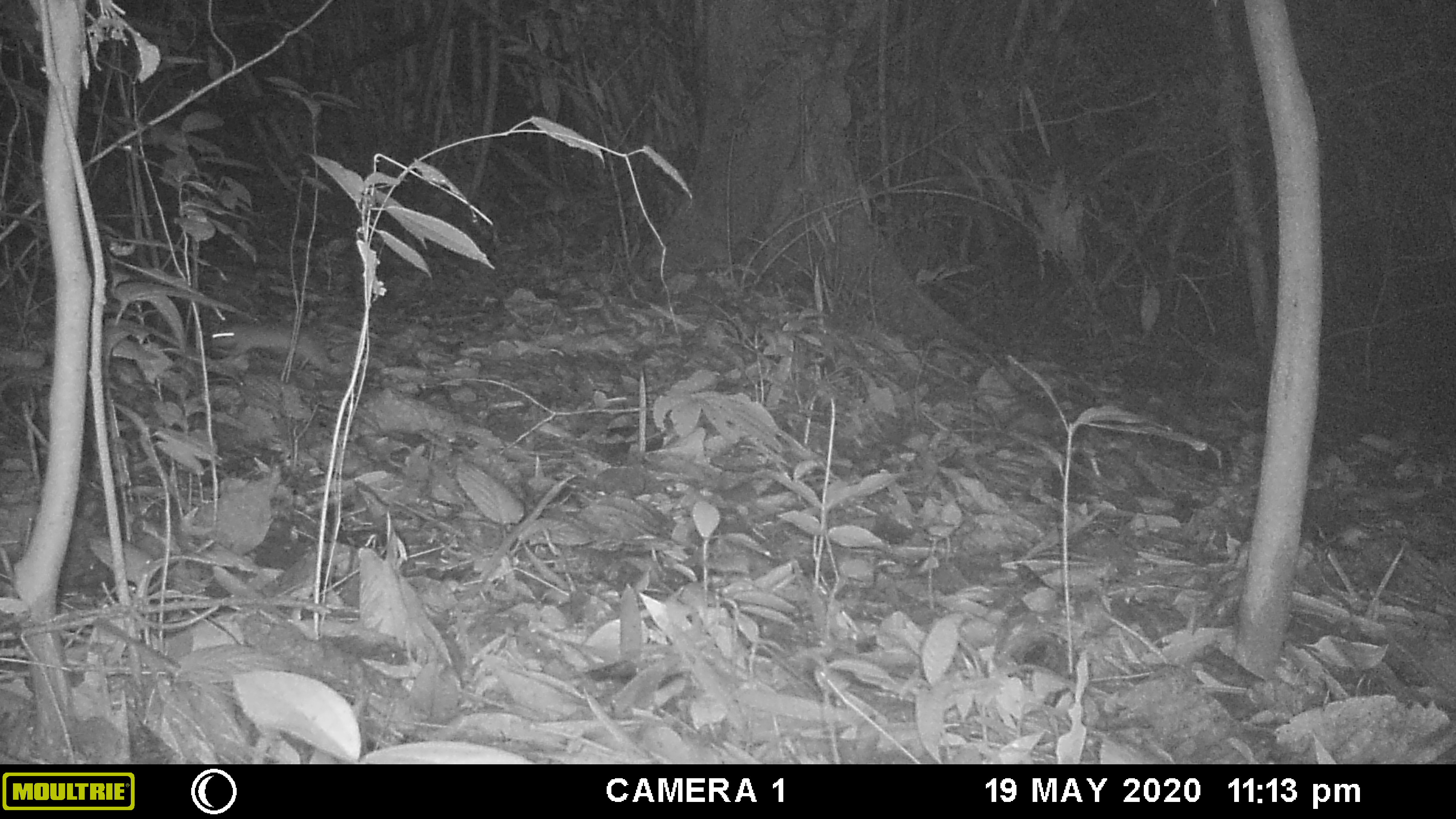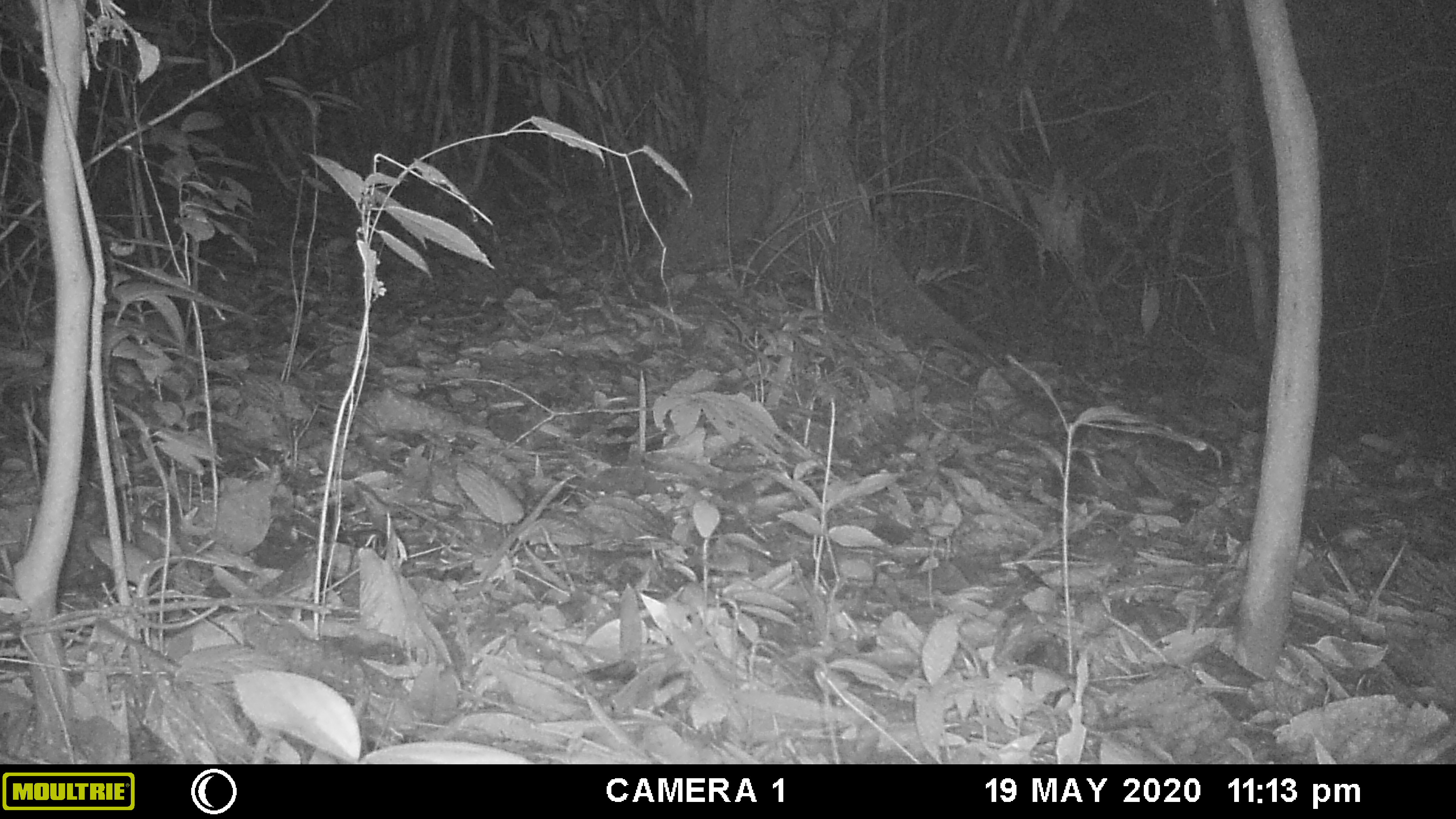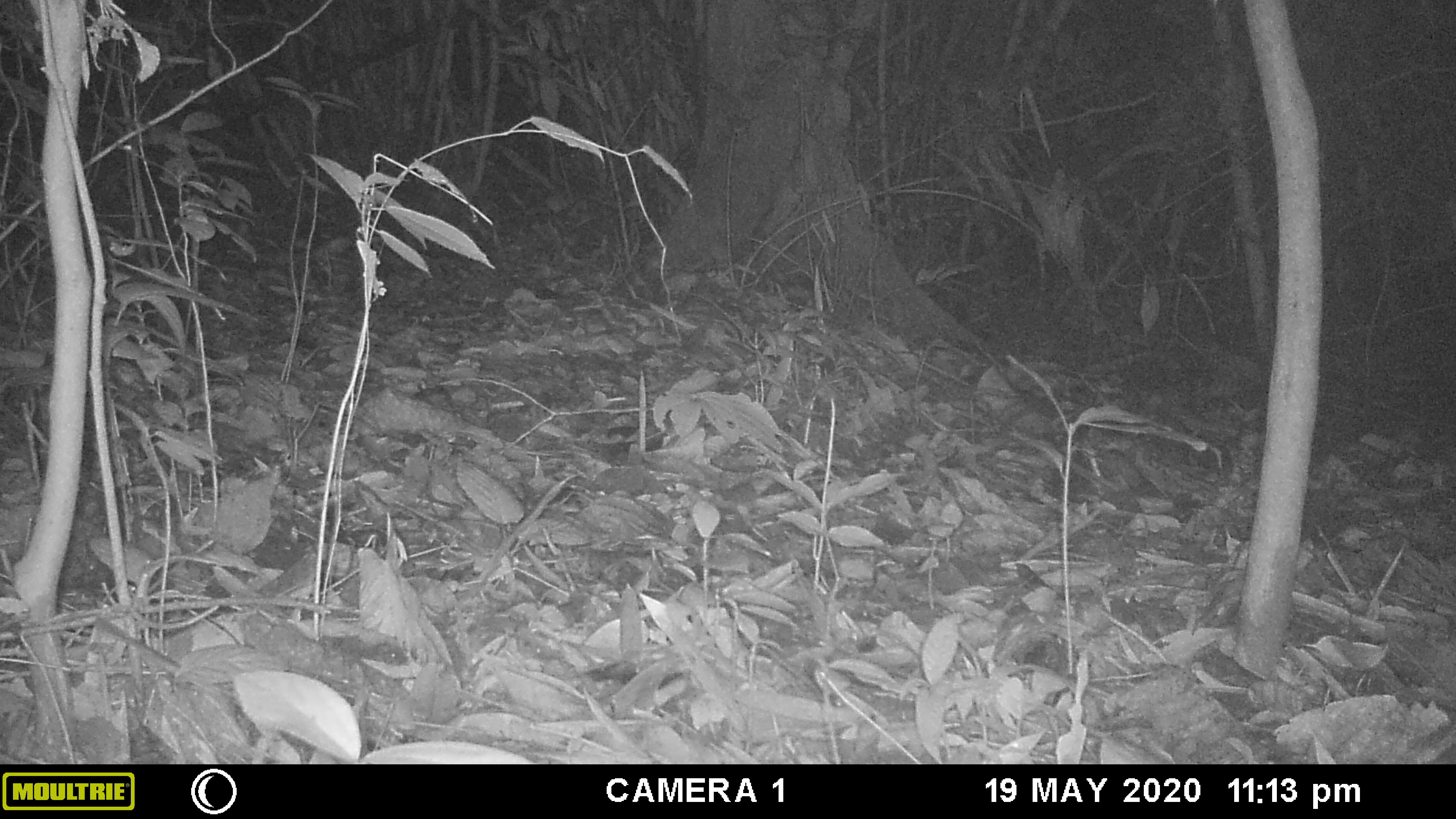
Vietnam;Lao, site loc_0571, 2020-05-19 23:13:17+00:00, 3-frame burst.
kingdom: Animalia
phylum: Chordata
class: Mammalia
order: Rodentia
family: Muridae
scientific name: Muridae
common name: old-world mice and rats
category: unidentified murid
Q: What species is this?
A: Unidentified murid (old-world mice and rats) (Muridae).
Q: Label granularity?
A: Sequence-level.